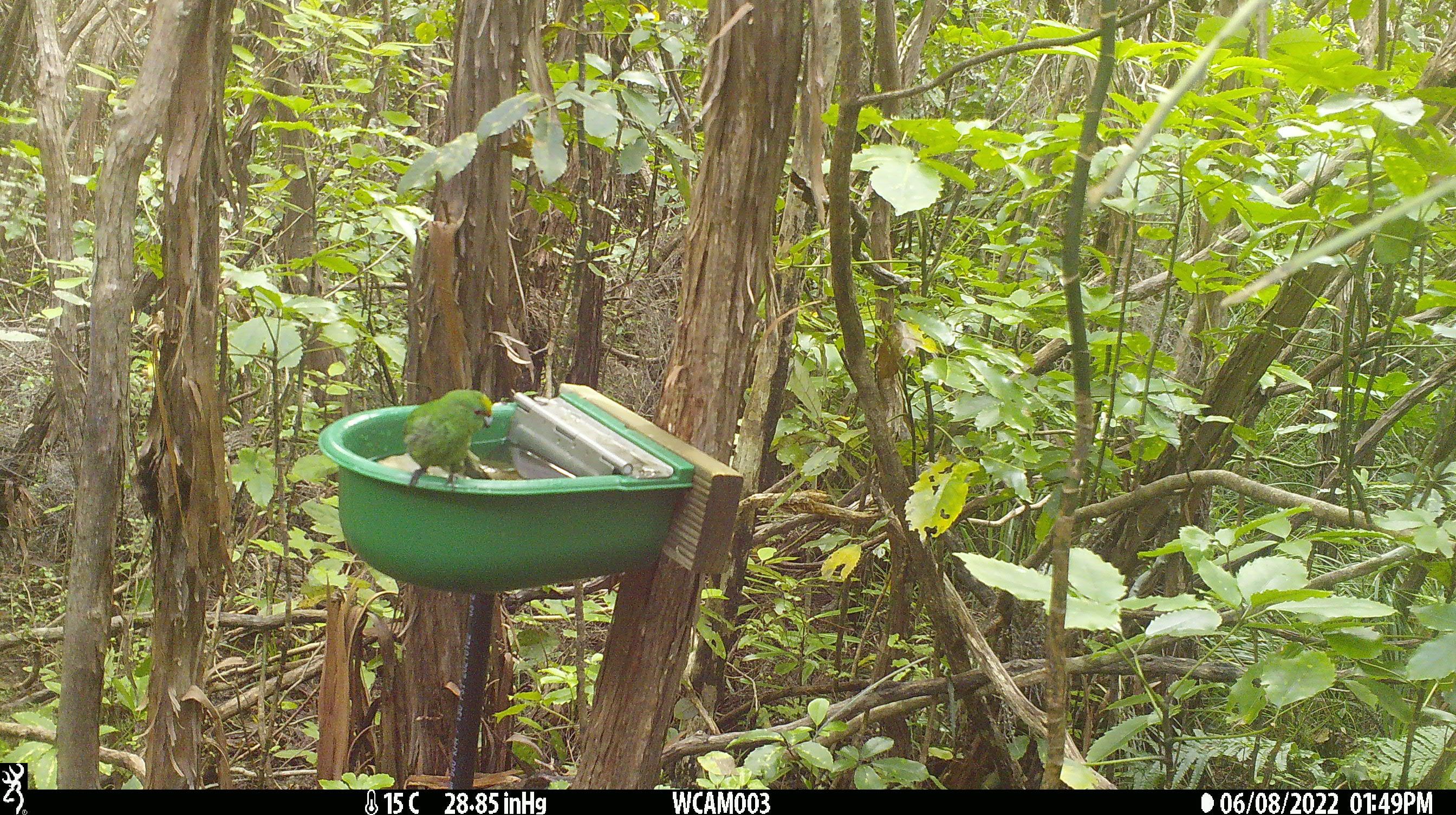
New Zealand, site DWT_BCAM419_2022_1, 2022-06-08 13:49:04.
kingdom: Animalia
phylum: Chordata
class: Aves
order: Psittaciformes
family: Psittaculidae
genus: Cyanoramphus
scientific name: Cyanoramphus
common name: parakeet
Parakeet (Cyanoramphus).